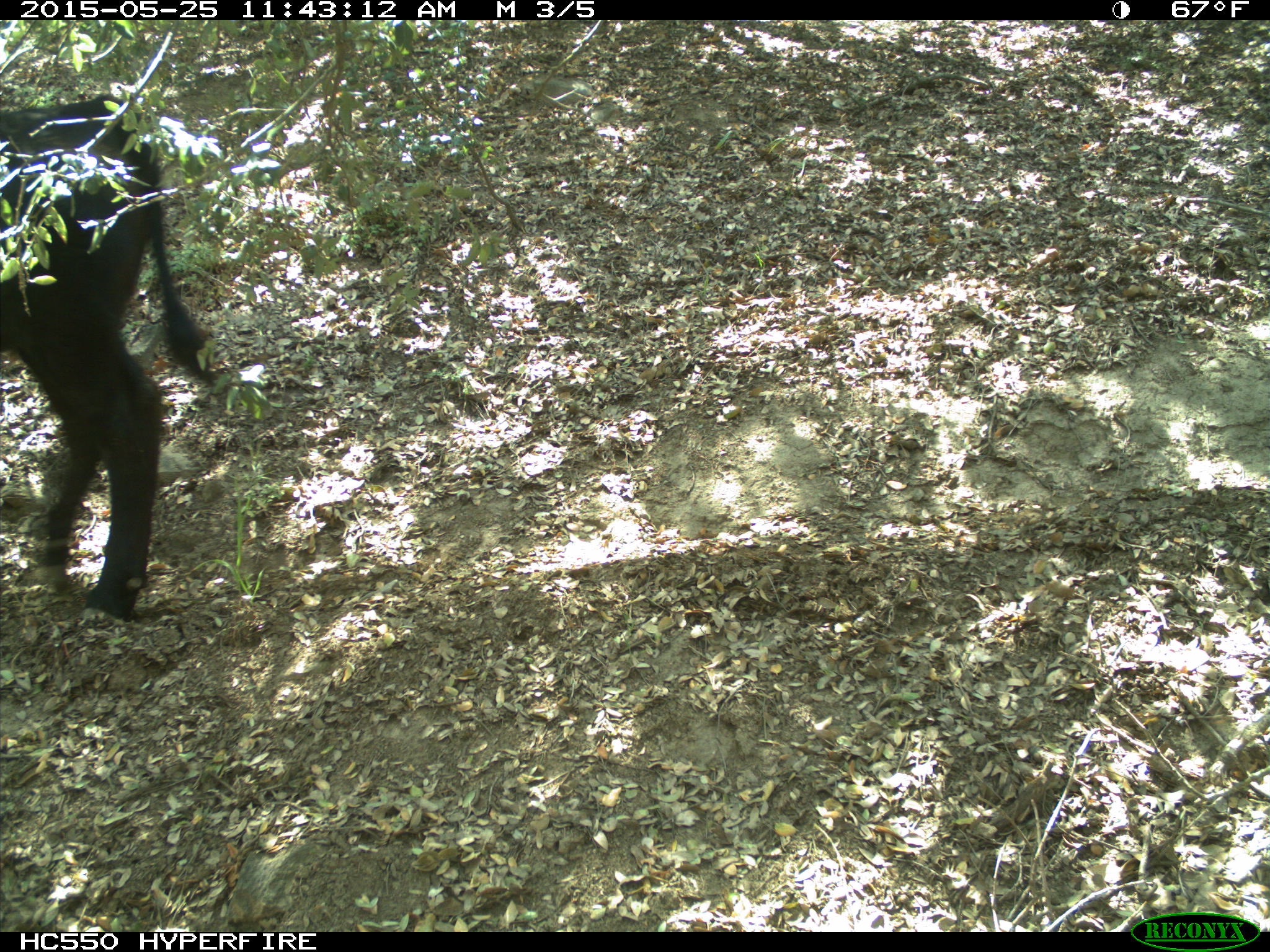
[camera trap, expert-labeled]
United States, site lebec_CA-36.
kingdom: Animalia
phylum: Chordata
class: Mammalia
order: Artiodactyla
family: Bovidae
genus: Bos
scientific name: Bos taurus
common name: domestic cow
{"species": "Bos taurus (domestic cow)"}